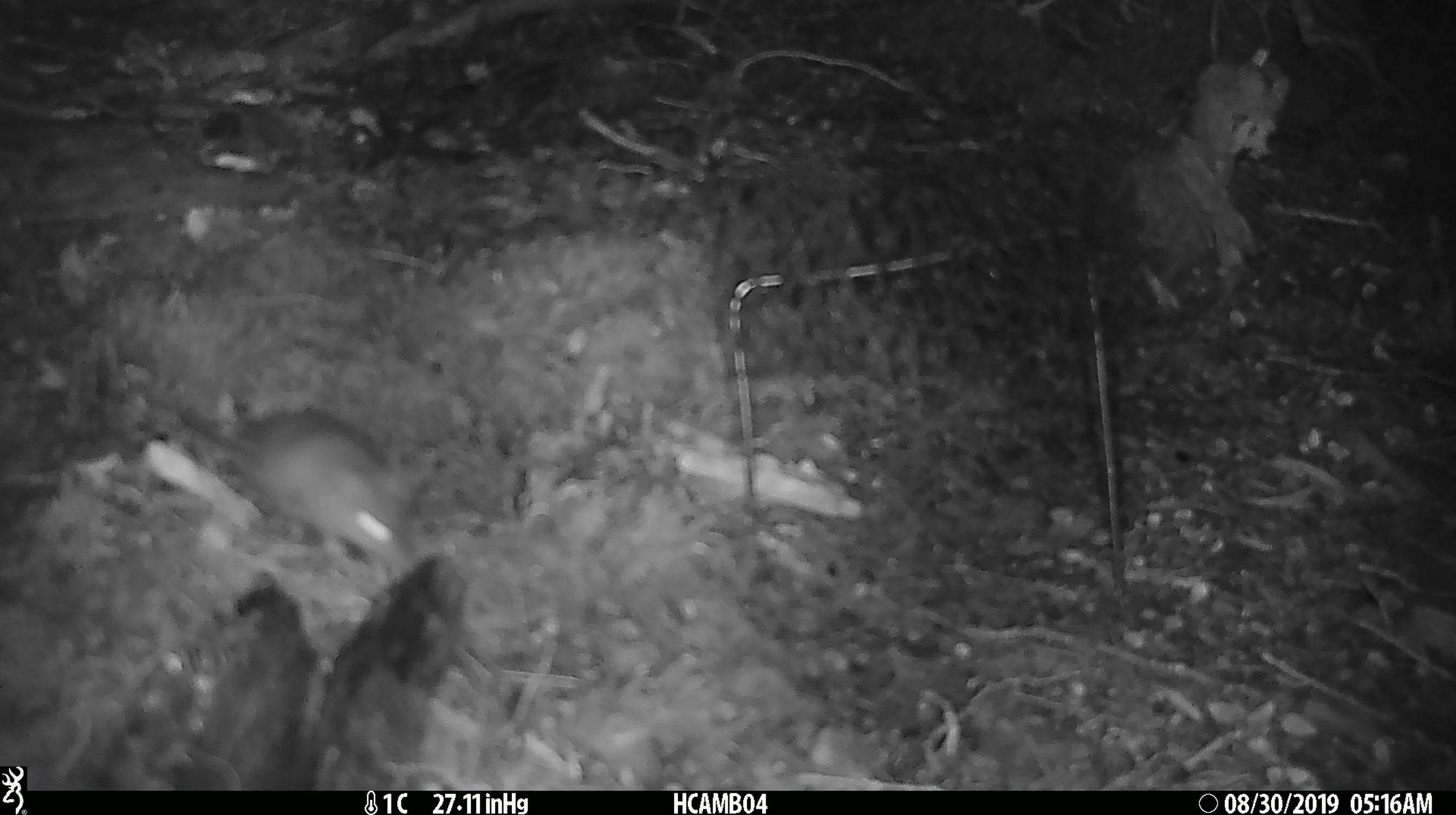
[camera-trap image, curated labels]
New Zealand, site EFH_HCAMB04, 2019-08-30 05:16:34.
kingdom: Animalia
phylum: Chordata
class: Mammalia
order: Rodentia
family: Muridae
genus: Mus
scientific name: Mus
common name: mouse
Mouse (Mus).